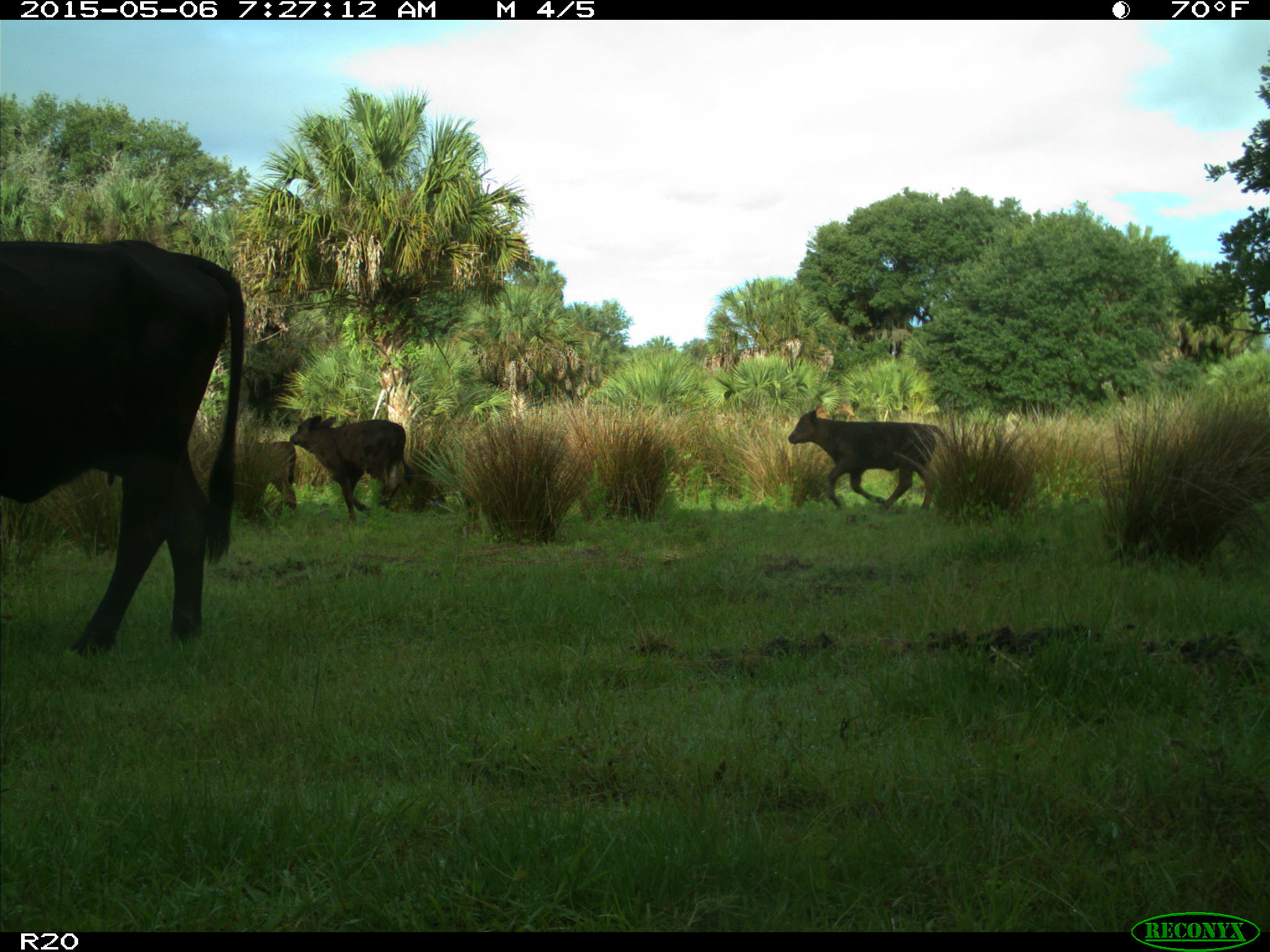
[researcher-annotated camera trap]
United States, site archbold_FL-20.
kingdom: Animalia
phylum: Chordata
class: Mammalia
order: Artiodactyla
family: Bovidae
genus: Bos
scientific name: Bos taurus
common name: domestic cow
Bos taurus (domestic cow).